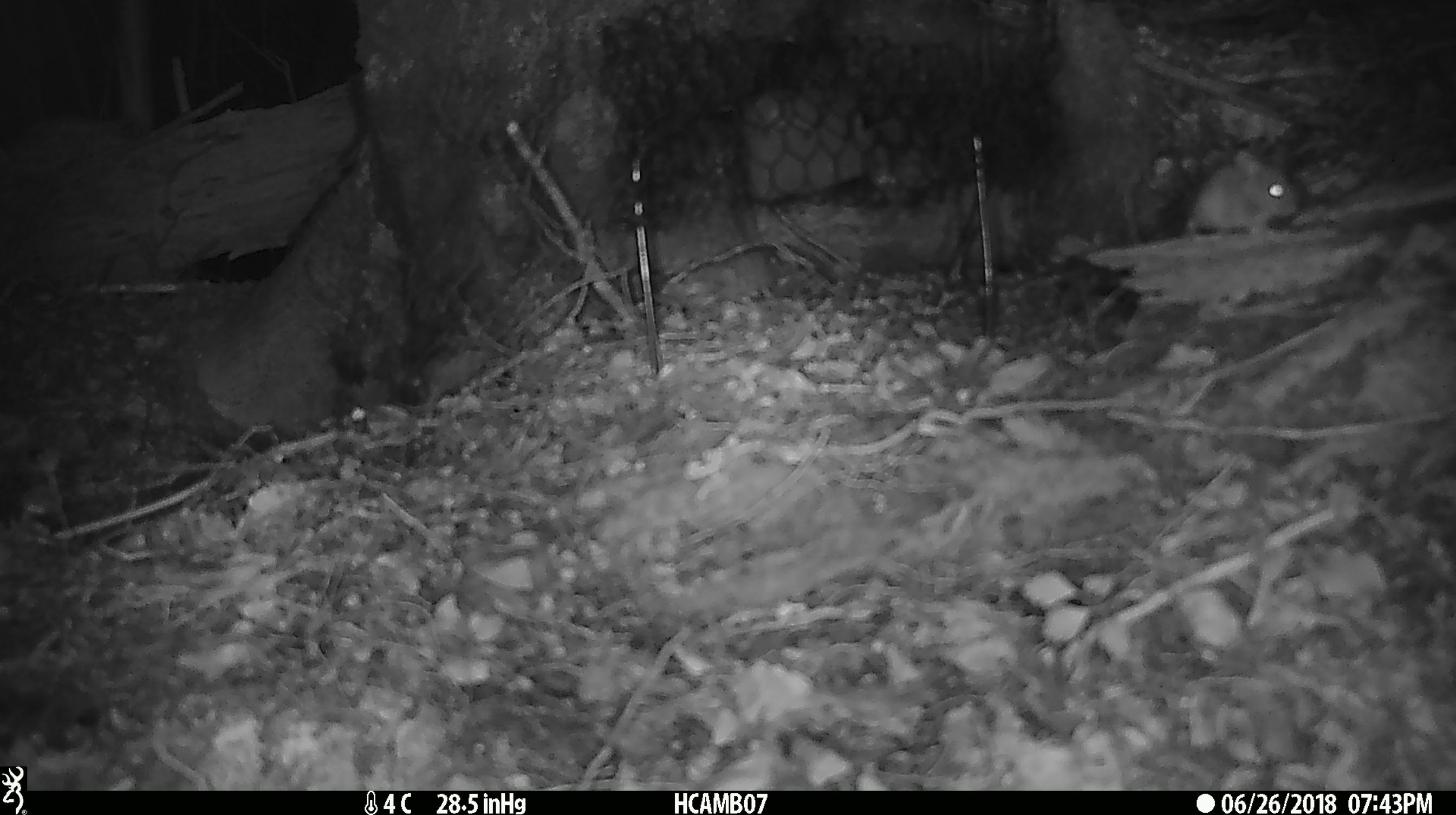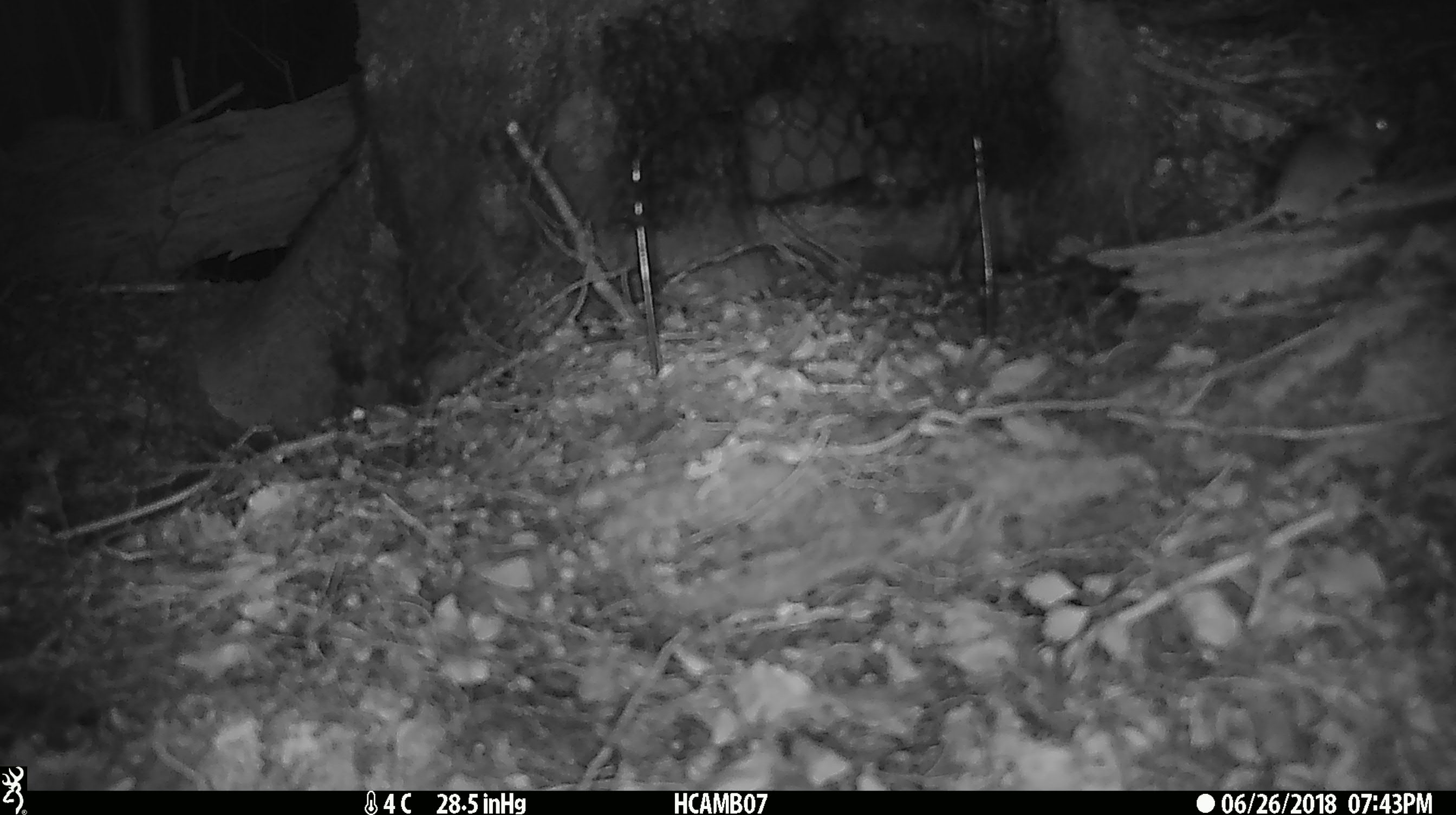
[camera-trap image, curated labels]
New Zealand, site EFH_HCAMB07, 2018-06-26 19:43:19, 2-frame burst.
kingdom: Animalia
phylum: Chordata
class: Mammalia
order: Rodentia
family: Muridae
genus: Mus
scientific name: Mus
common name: mouse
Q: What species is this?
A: Mouse (Mus).